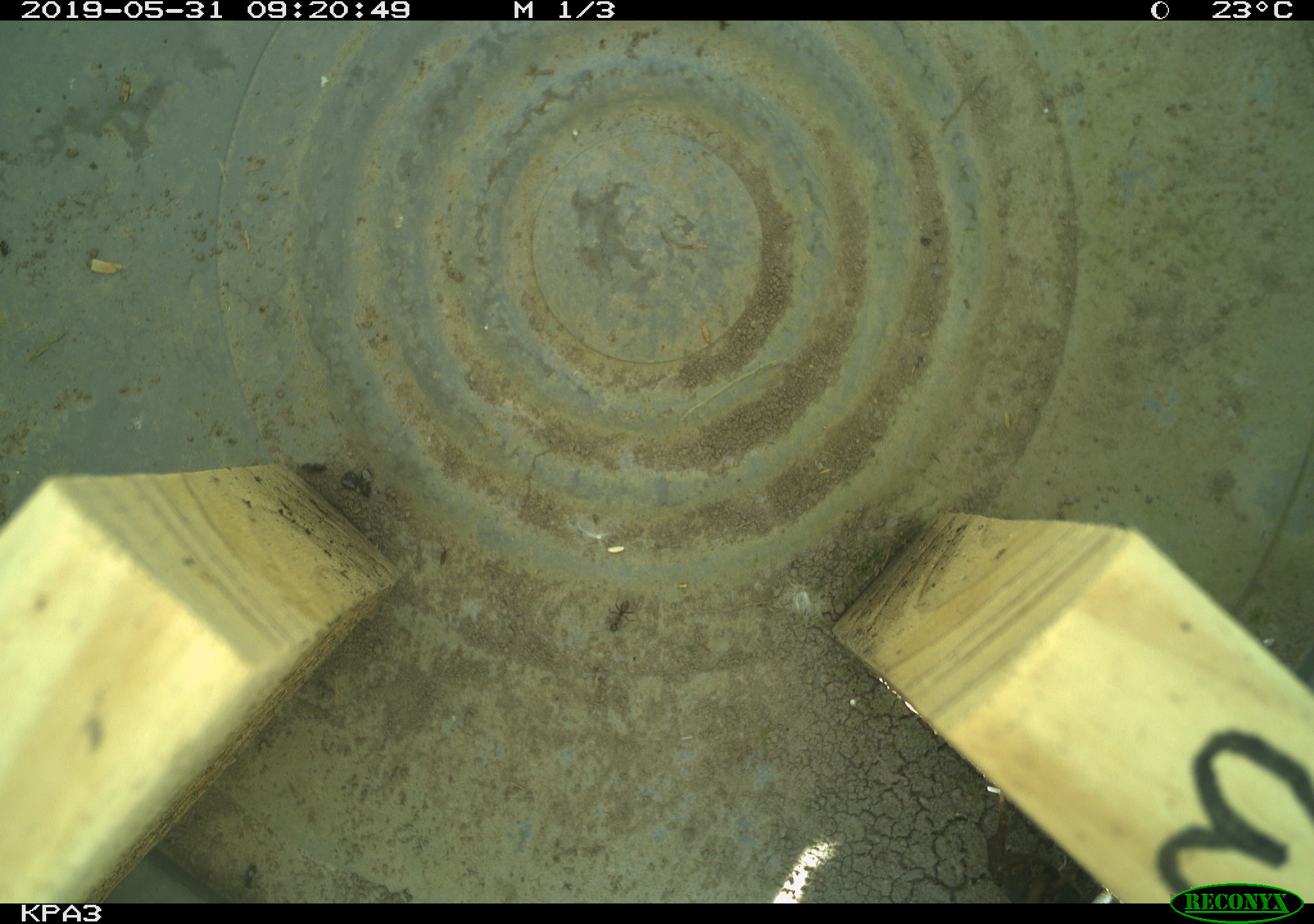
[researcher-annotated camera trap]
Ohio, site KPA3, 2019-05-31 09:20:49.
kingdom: Animalia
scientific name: Animalia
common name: animal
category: invertebrate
Invertebrate (animal) (Animalia).